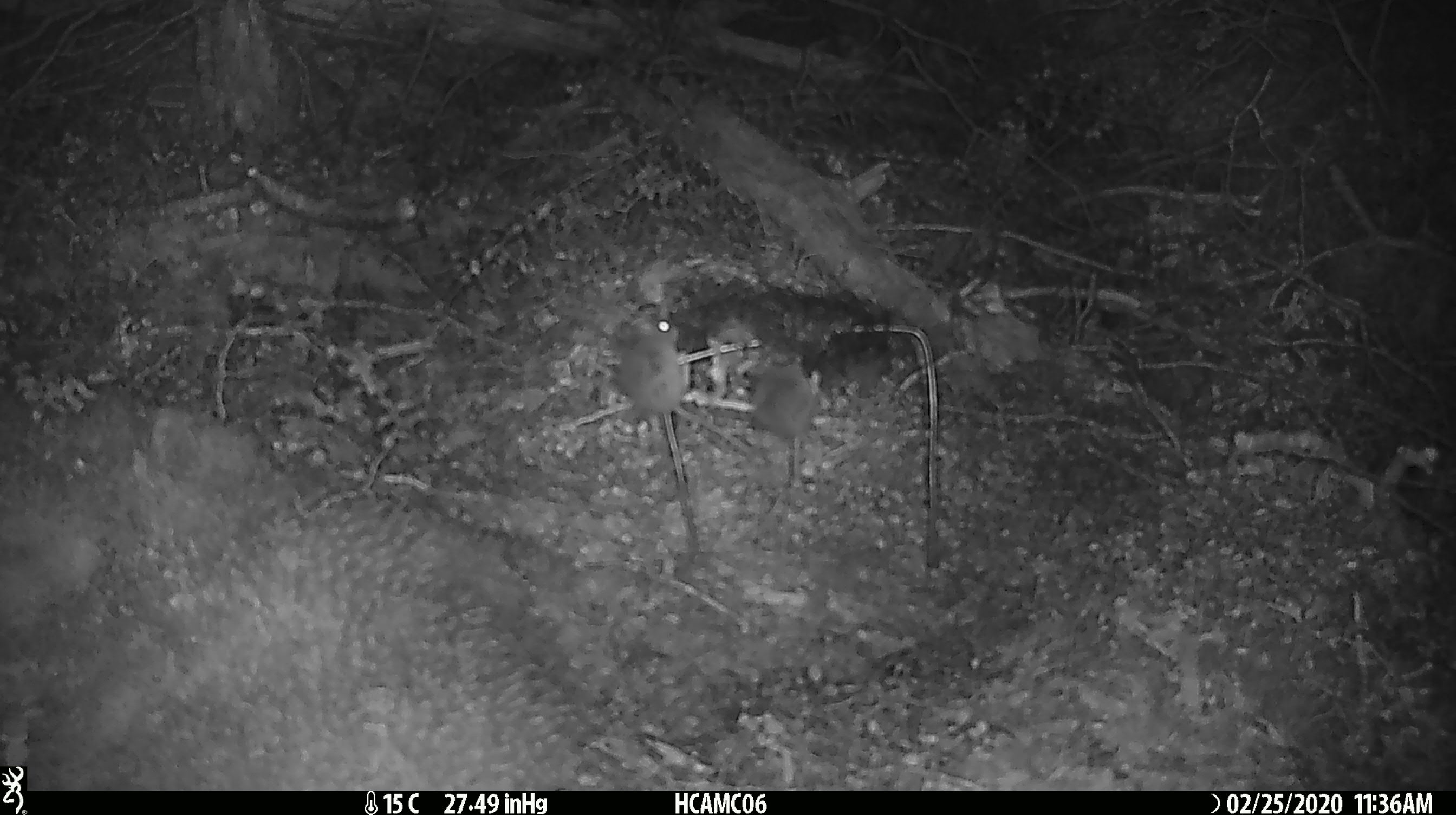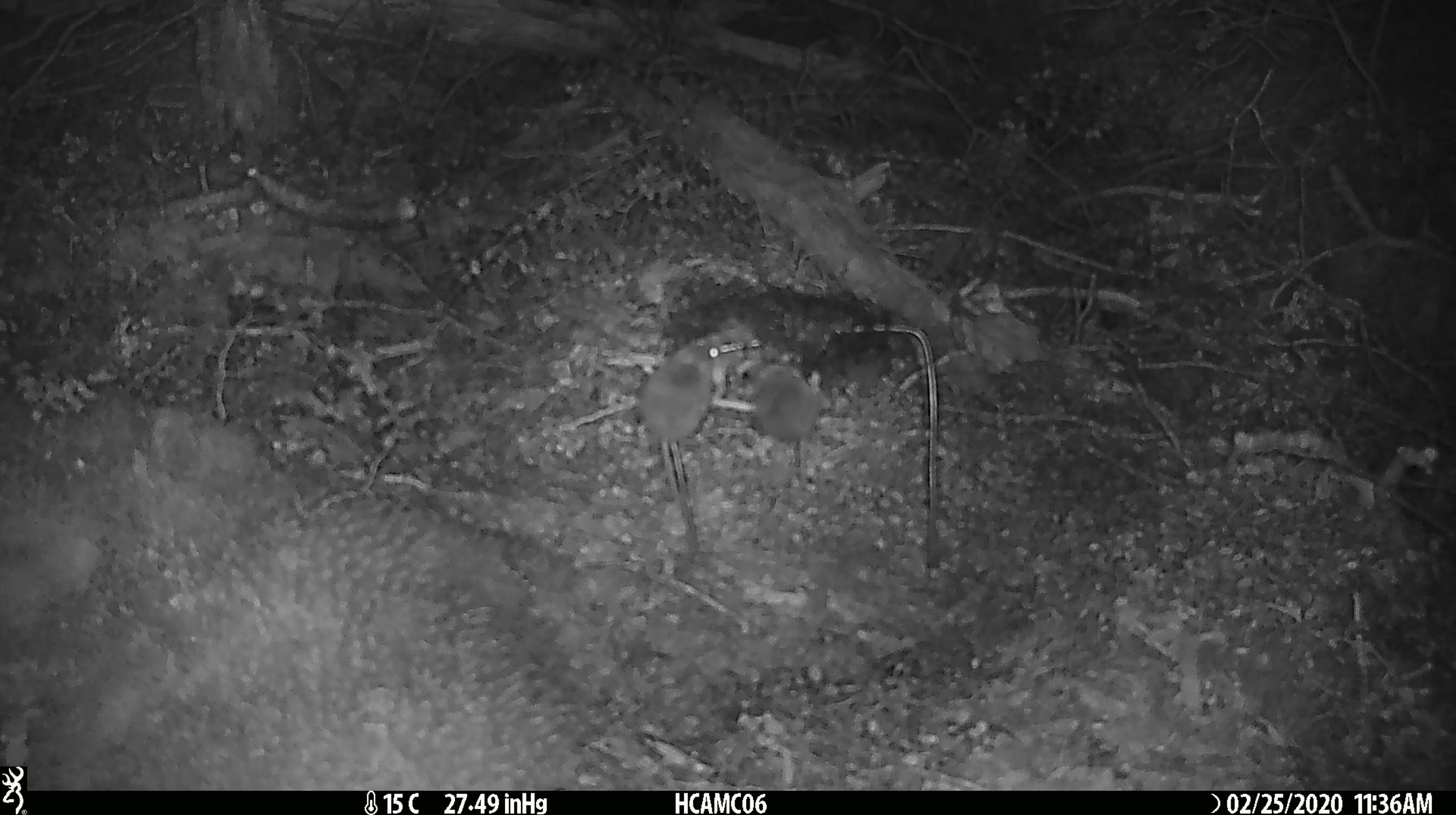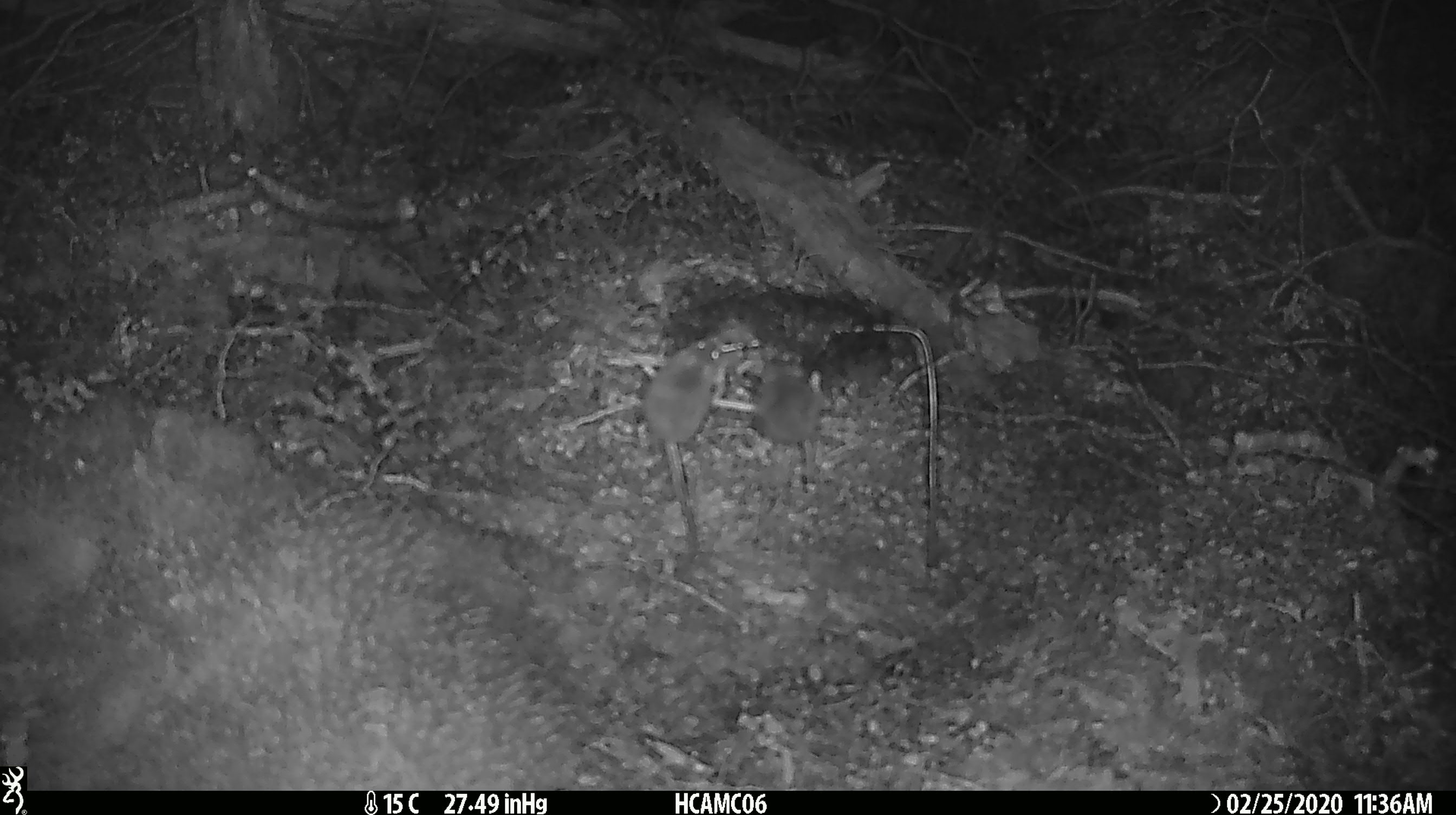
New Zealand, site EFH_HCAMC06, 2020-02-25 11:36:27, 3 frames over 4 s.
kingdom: Animalia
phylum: Chordata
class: Mammalia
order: Rodentia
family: Muridae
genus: Mus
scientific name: Mus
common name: mouse